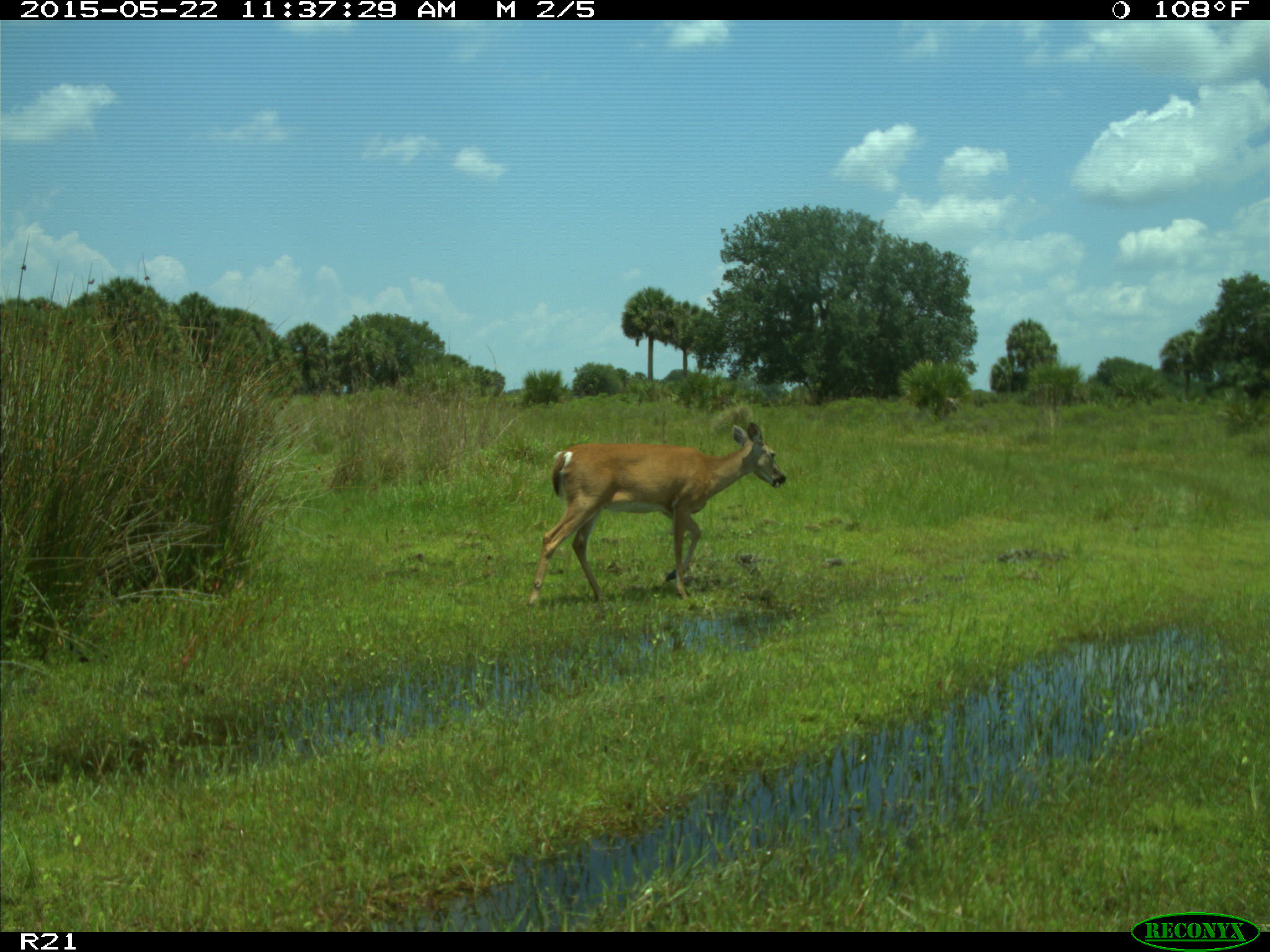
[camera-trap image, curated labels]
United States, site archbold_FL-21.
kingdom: Animalia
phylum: Chordata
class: Mammalia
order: Artiodactyla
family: Cervidae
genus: Odocoileus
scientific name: Odocoileus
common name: deer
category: unidentified deer